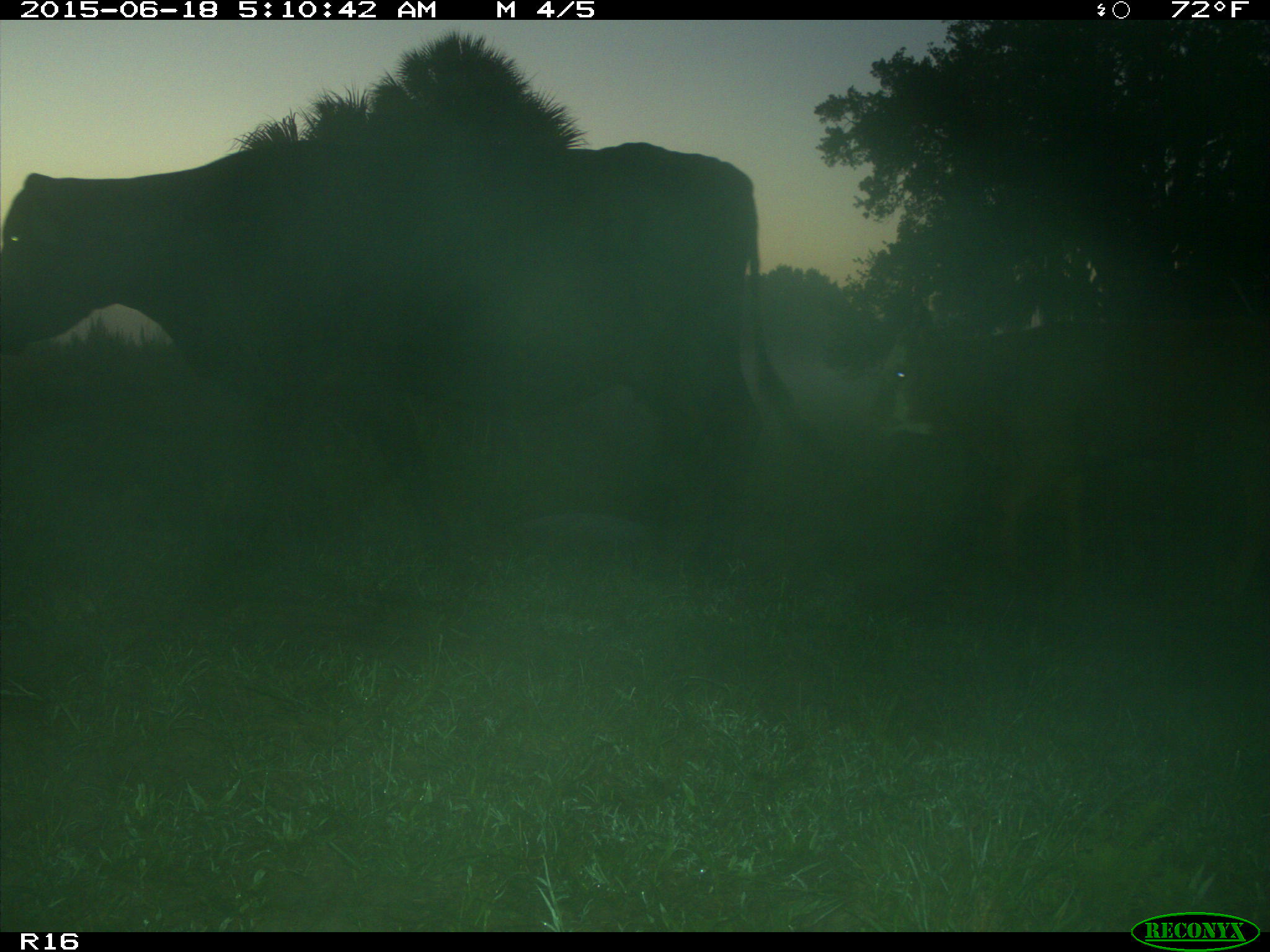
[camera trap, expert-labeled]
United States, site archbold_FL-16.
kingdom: Animalia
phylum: Chordata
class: Mammalia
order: Artiodactyla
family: Bovidae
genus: Bos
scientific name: Bos taurus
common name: domestic cow